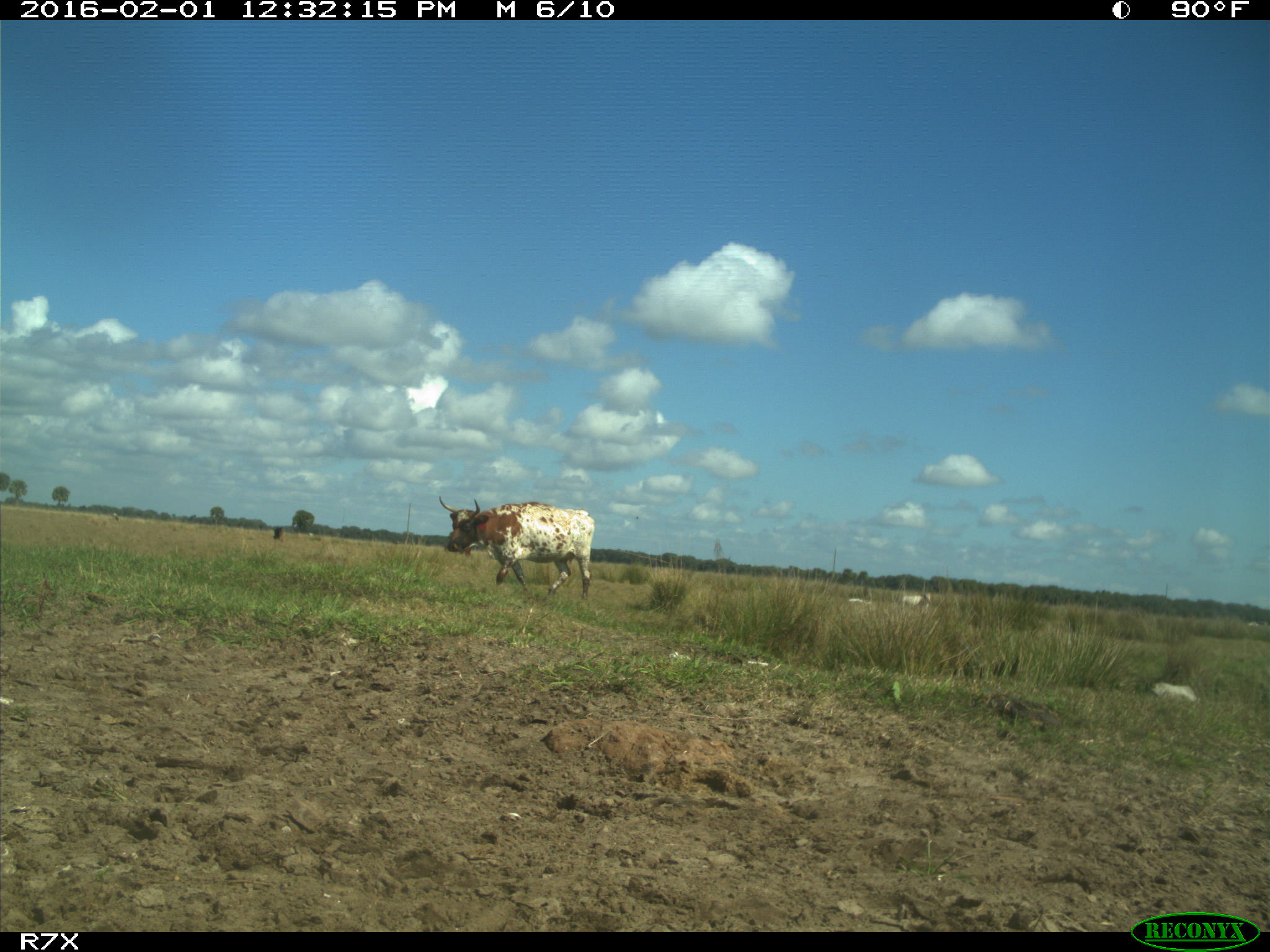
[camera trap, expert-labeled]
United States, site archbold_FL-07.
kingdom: Animalia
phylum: Chordata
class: Mammalia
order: Artiodactyla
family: Bovidae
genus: Bos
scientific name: Bos taurus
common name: domestic cow